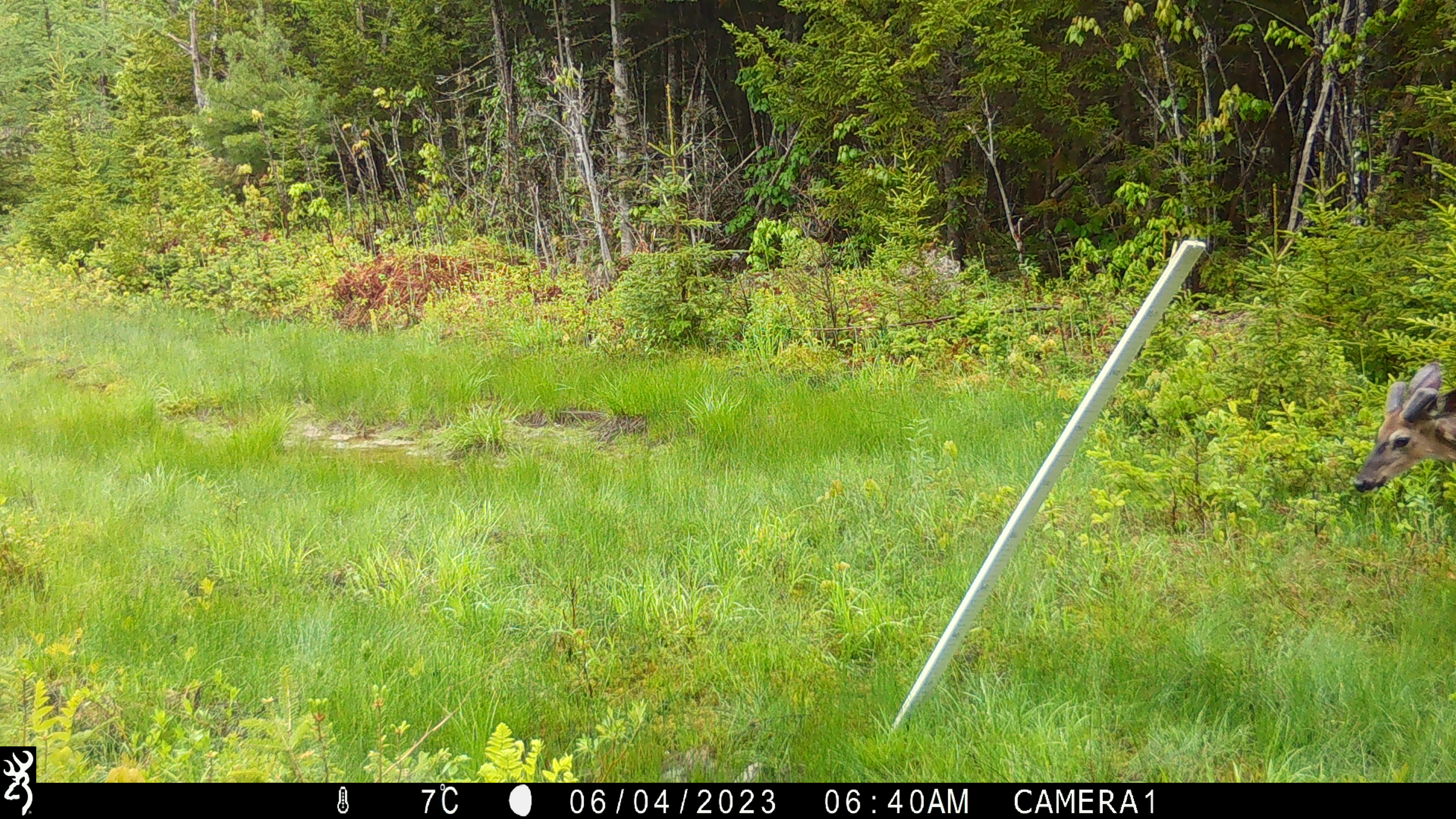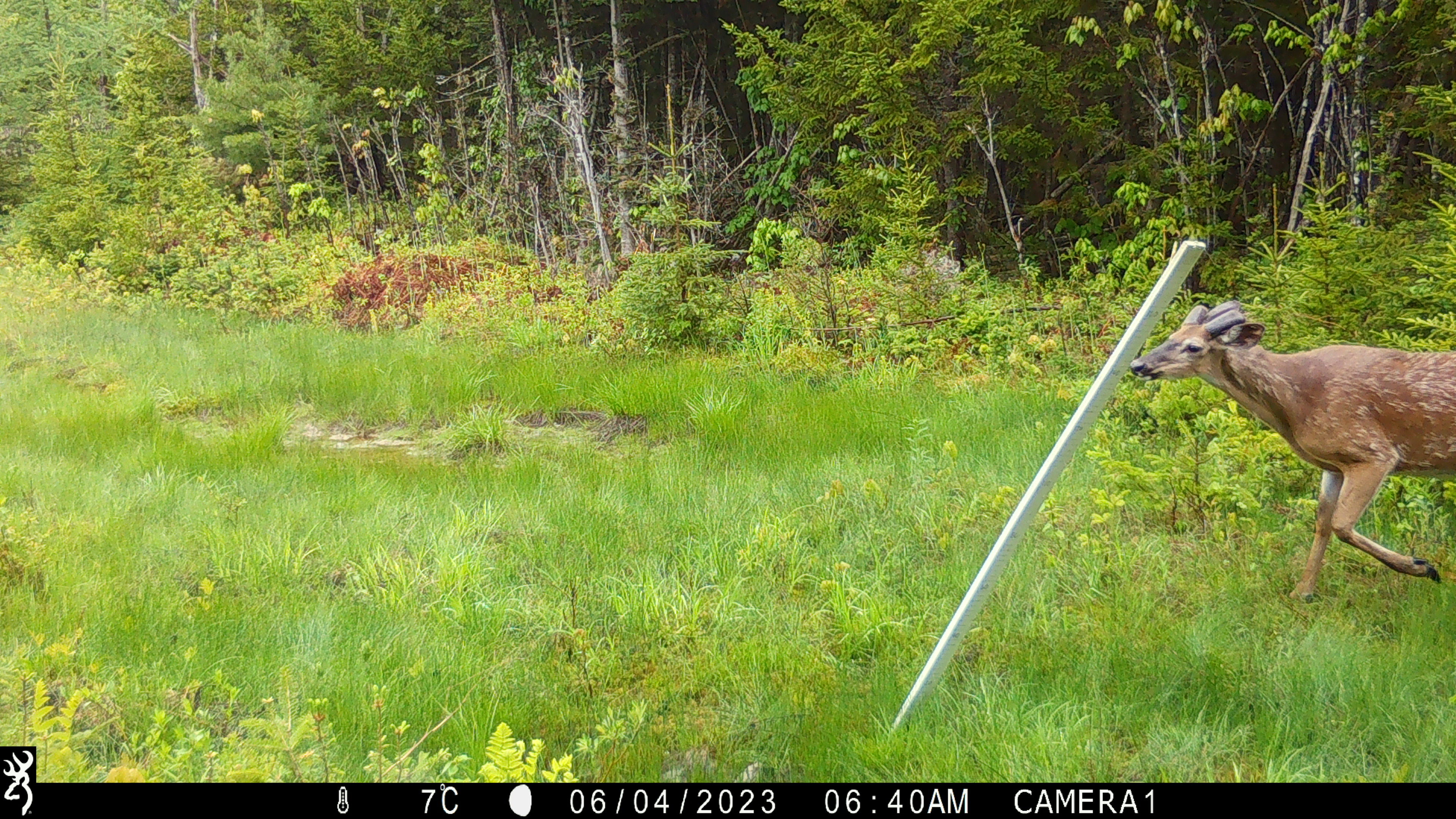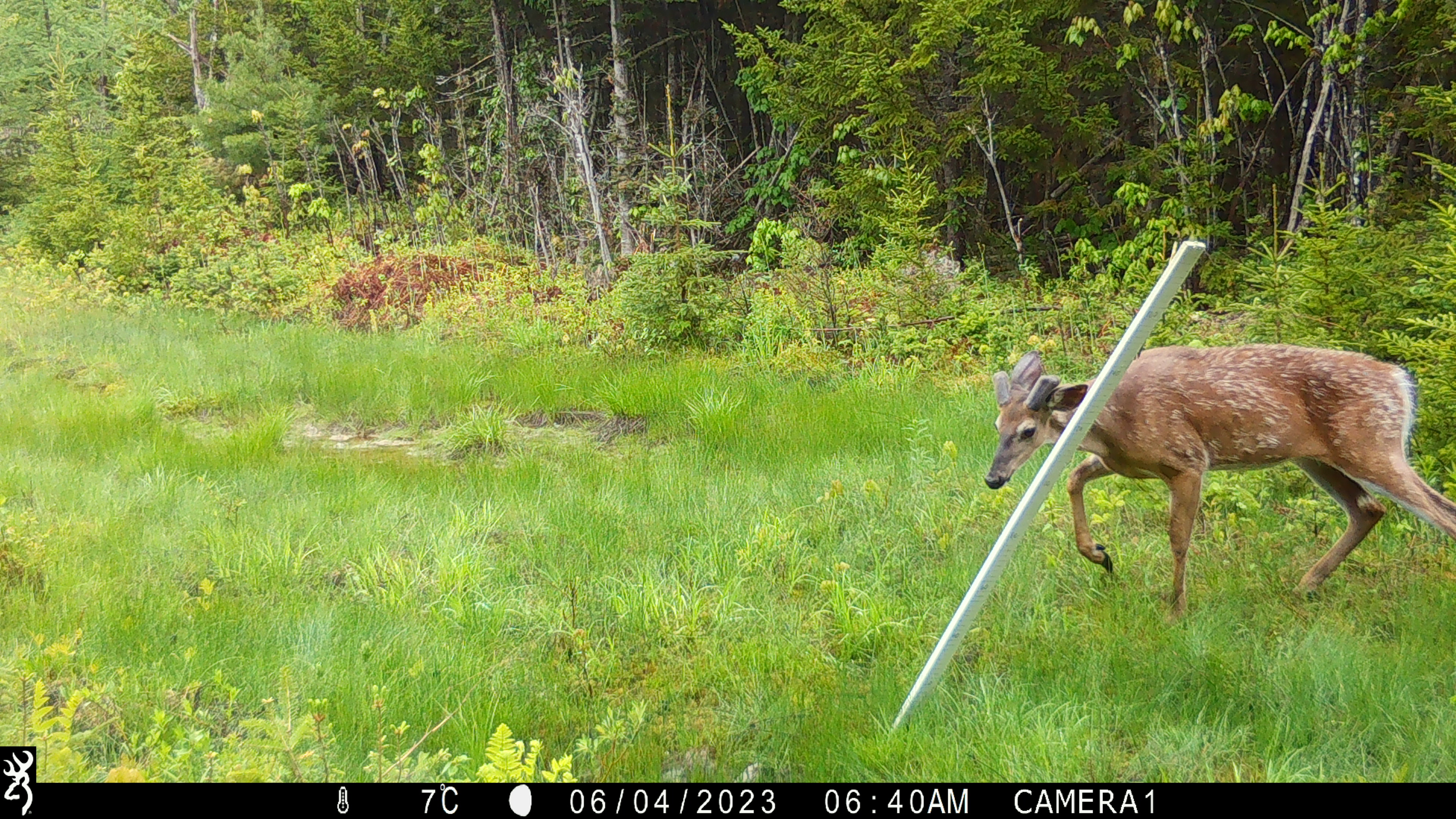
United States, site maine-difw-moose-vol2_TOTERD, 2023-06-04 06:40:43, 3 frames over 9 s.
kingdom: Animalia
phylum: Chordata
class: Mammalia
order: Artiodactyla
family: Cervidae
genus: Odocoileus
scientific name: Odocoileus virginianus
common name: white-tailed deer